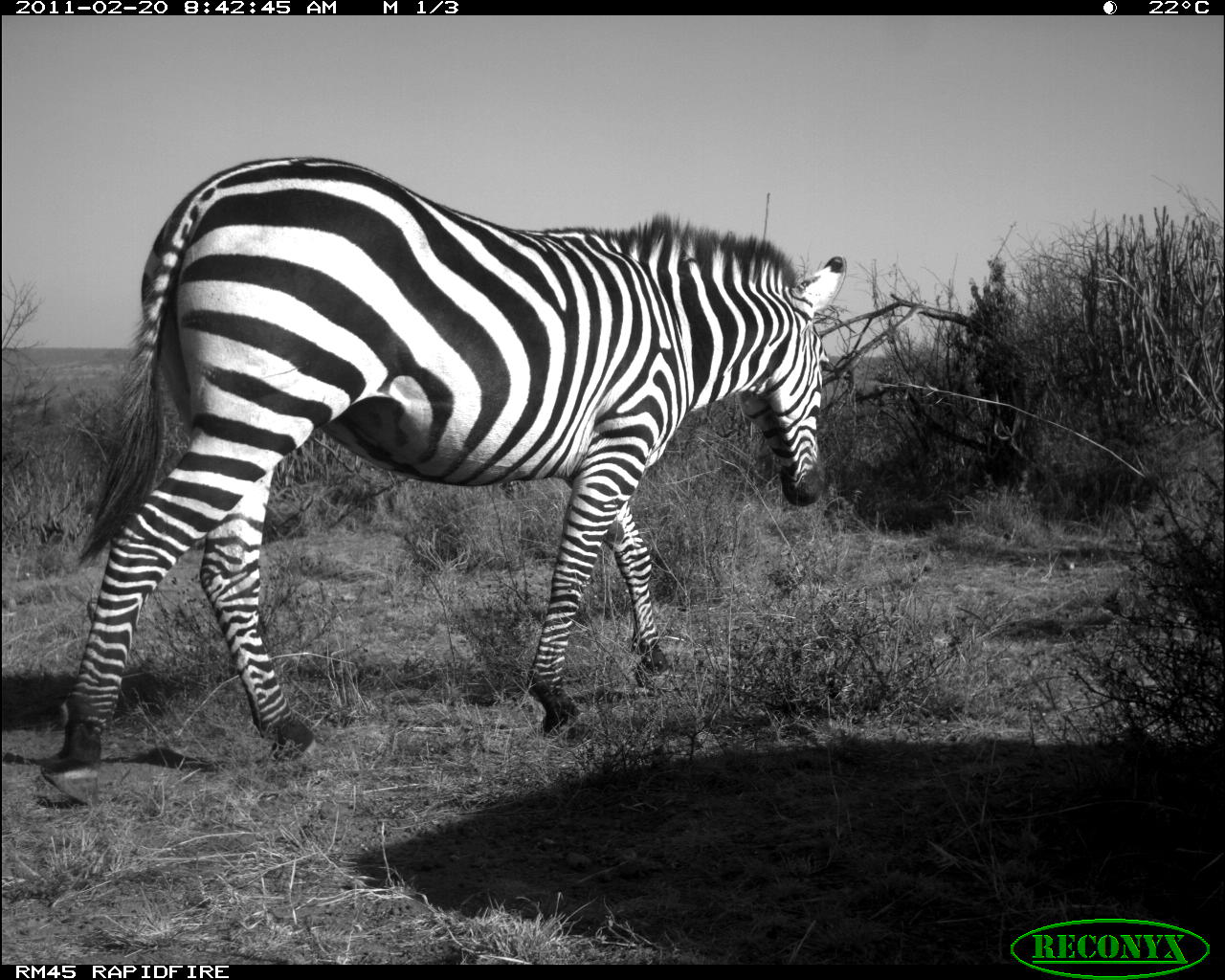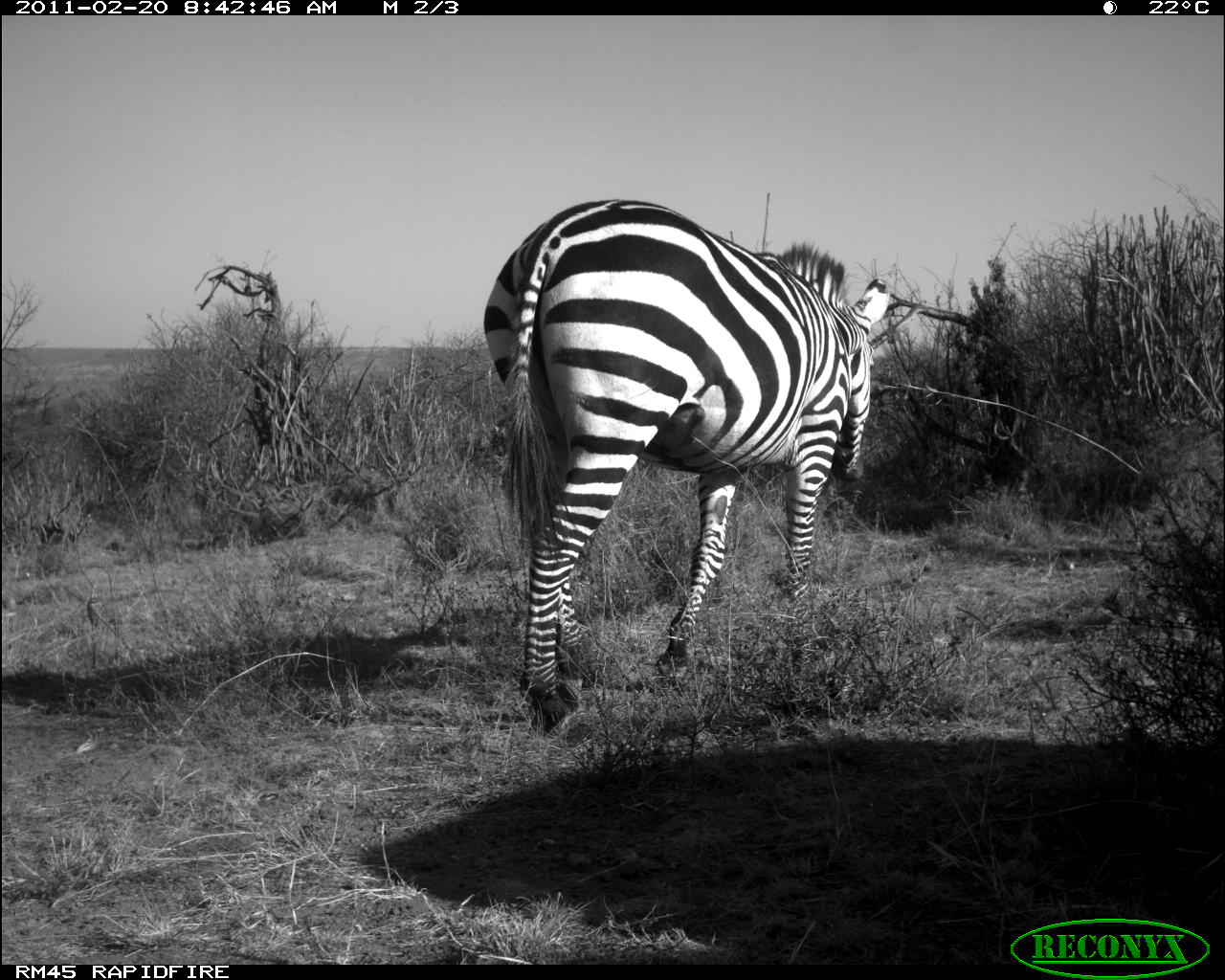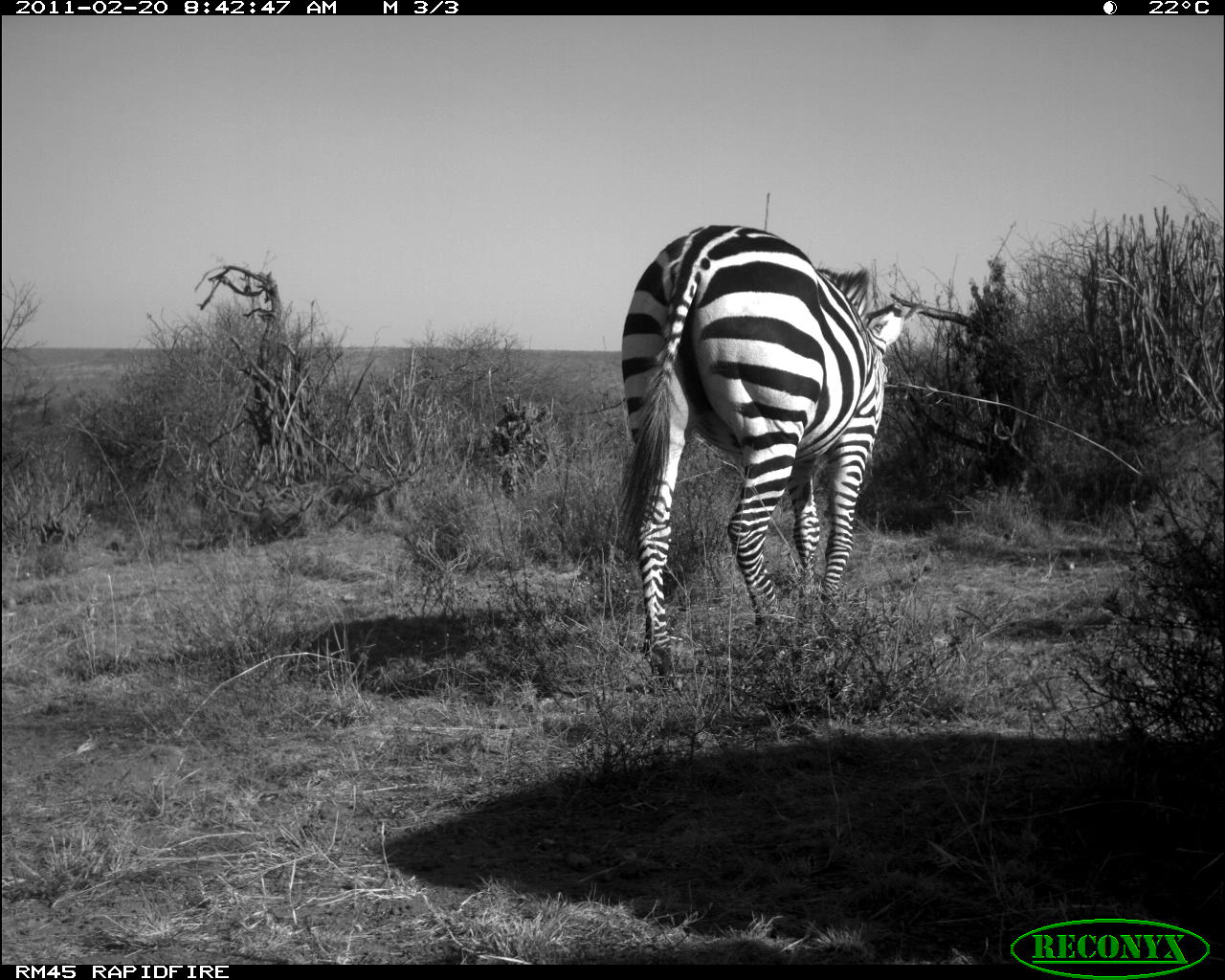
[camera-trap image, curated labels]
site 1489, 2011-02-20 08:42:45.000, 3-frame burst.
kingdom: Animalia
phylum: Chordata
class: Mammalia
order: Perissodactyla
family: Equidae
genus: Equus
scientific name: Equus quagga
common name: plains zebra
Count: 1.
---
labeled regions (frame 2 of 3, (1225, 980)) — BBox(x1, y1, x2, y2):
equus quagga: BBox(479, 195, 891, 725)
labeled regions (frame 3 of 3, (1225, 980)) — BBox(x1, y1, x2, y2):
equus quagga: BBox(611, 220, 905, 686)